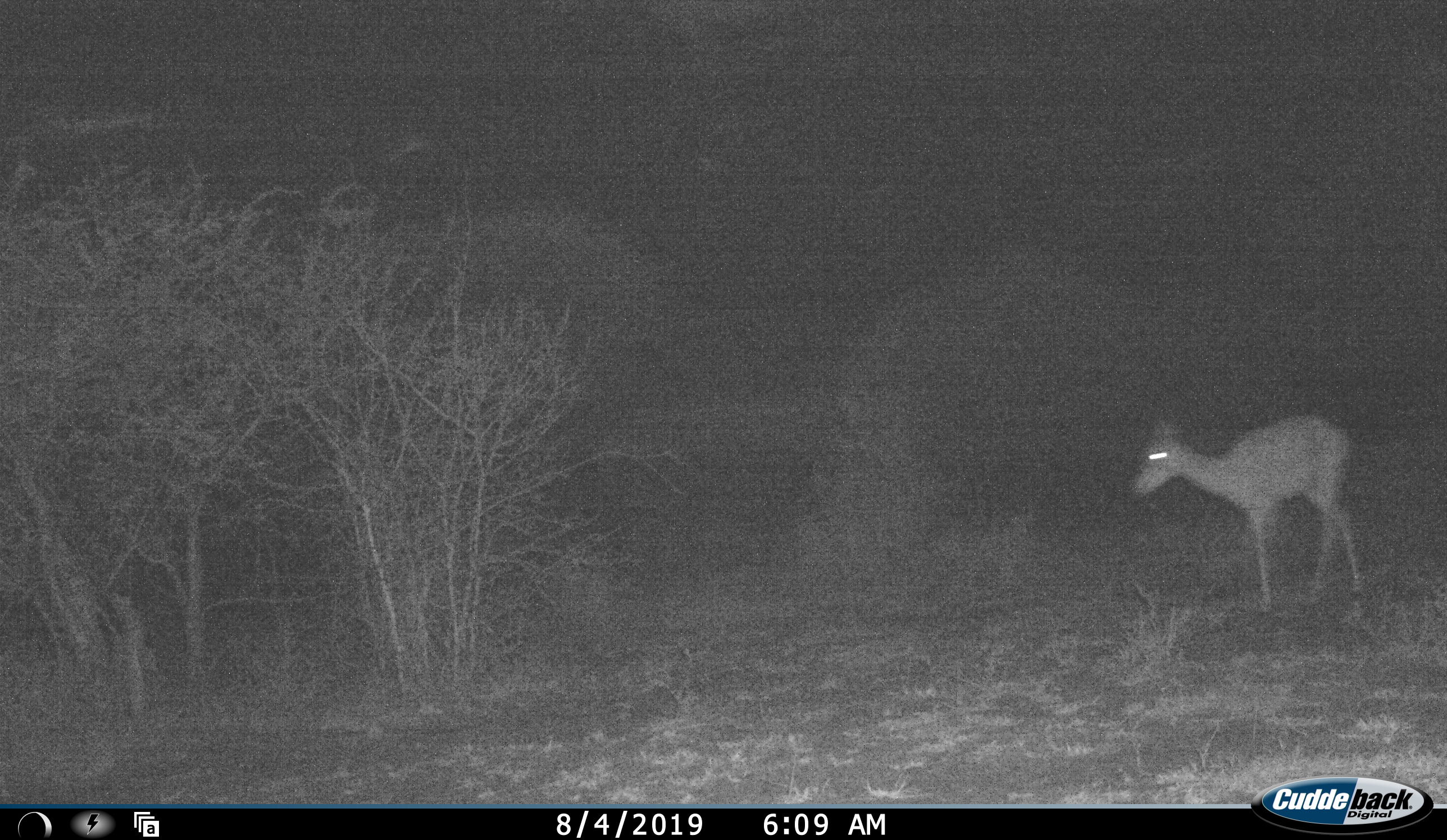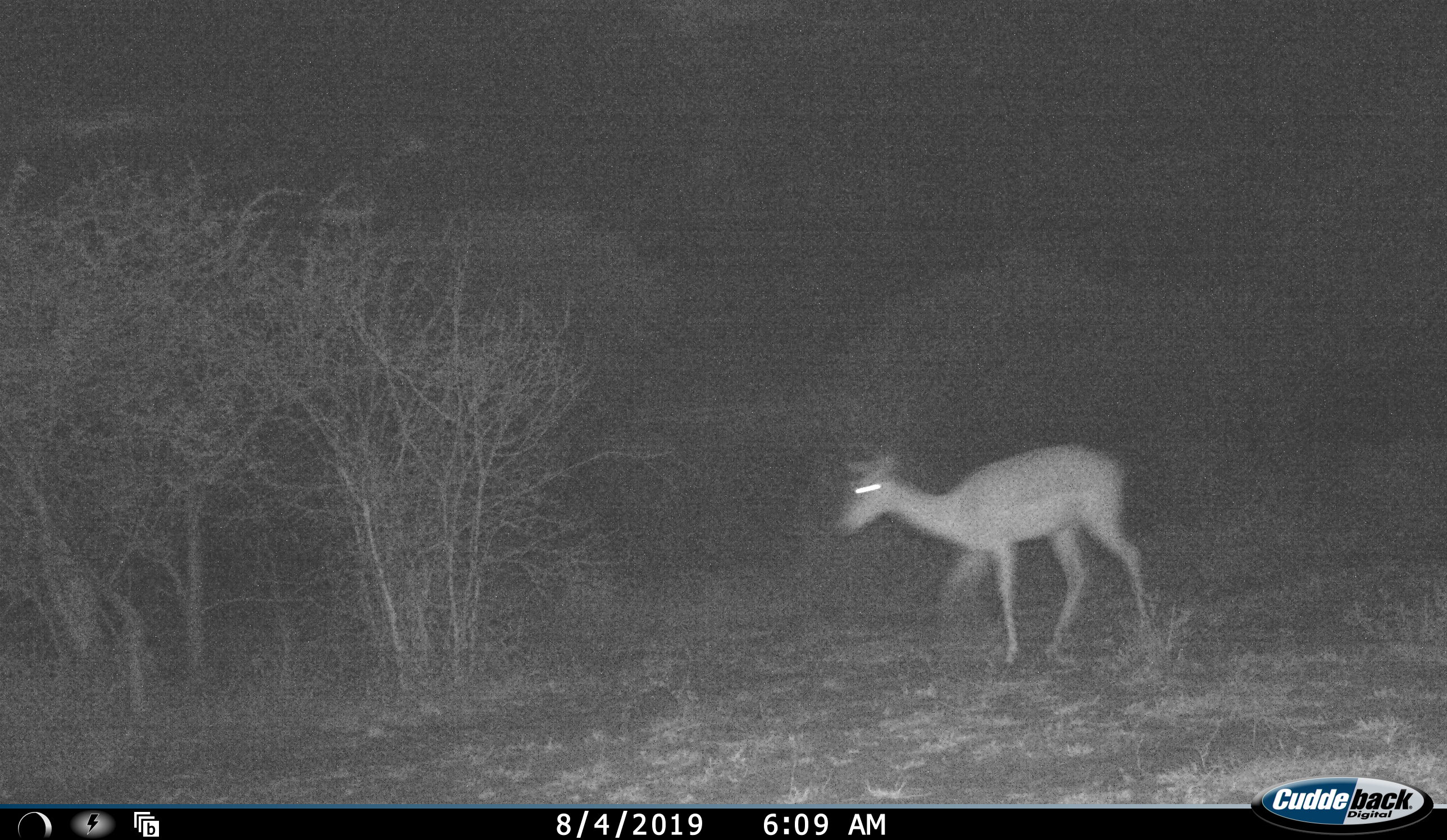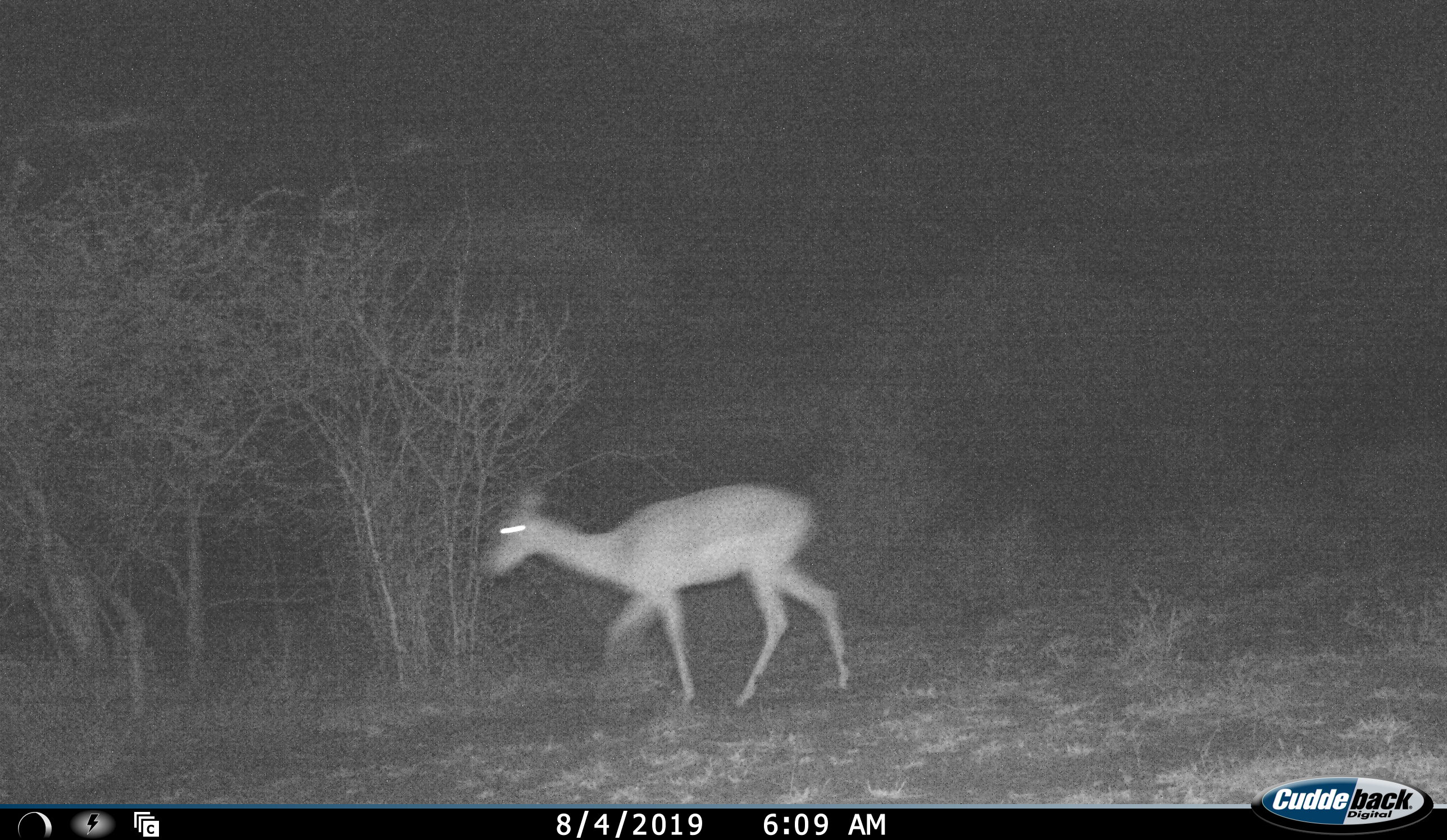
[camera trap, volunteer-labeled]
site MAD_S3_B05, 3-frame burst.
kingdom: Animalia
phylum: Chordata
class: Mammalia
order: Artiodactyla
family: Bovidae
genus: Aepyceros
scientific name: Aepyceros melampus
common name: impala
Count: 1.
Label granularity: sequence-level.